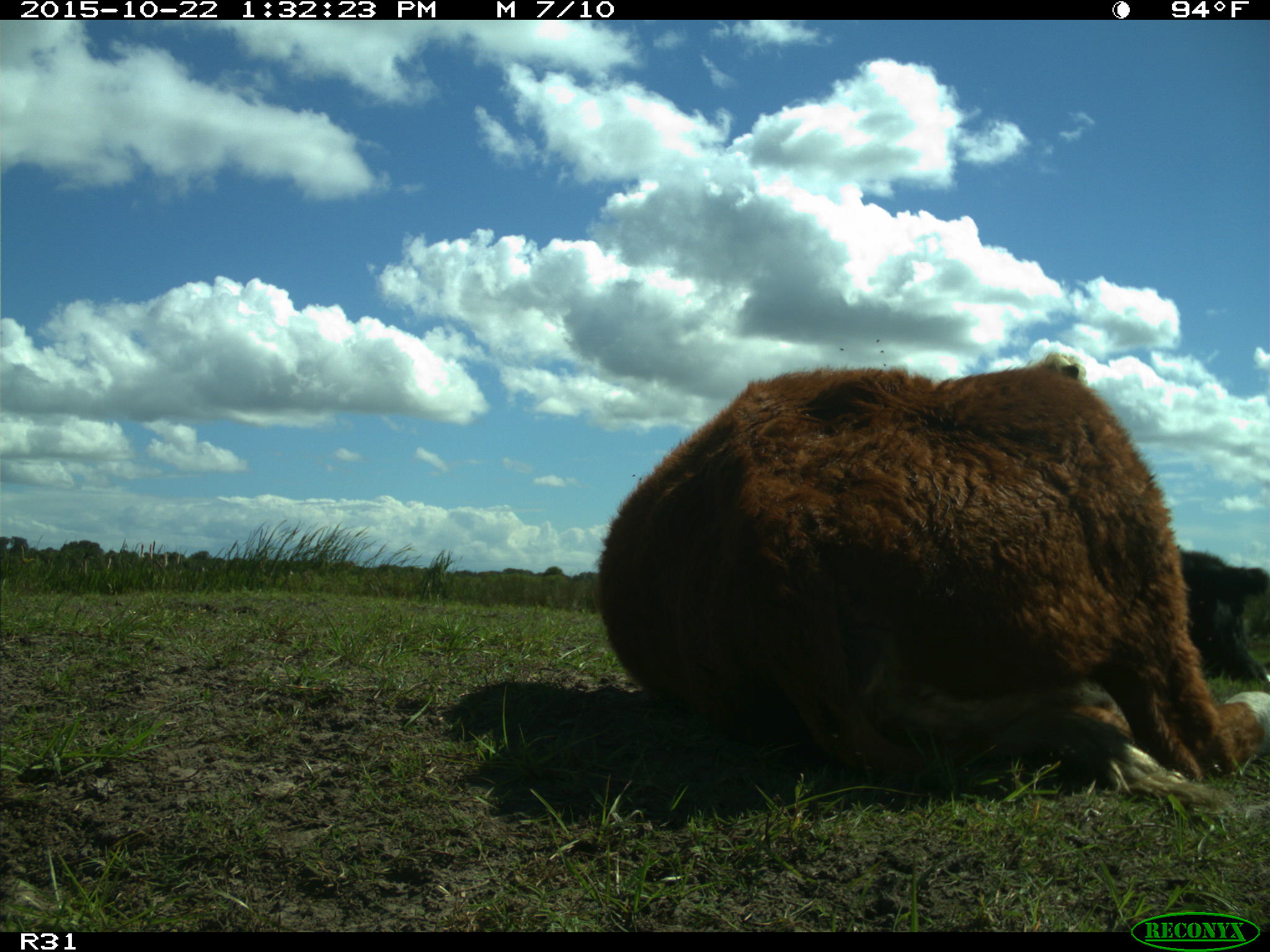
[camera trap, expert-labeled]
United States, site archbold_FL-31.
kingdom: Animalia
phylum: Chordata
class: Mammalia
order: Artiodactyla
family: Bovidae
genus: Bos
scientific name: Bos taurus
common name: domestic cow